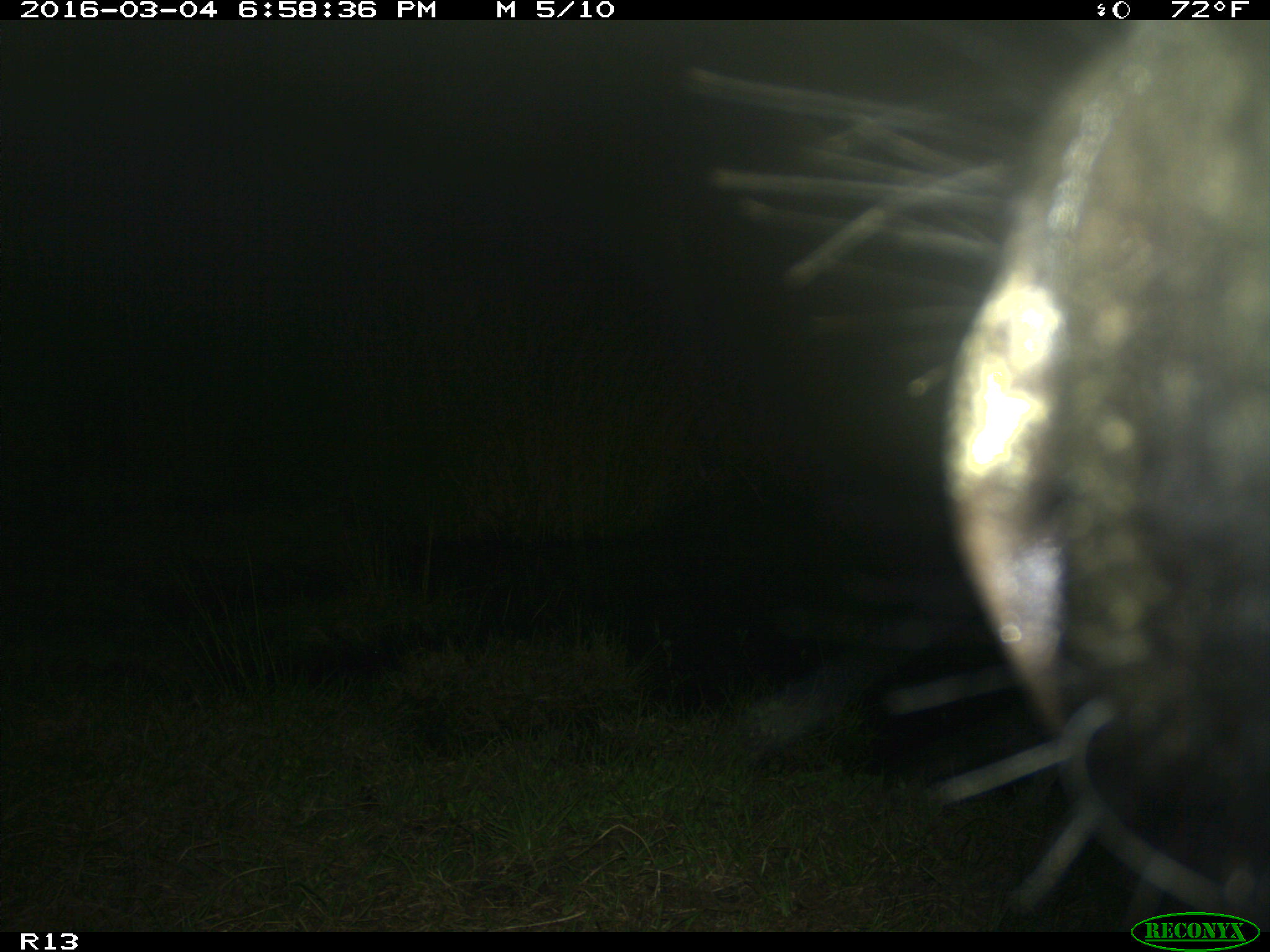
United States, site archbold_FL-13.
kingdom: Animalia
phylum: Chordata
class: Mammalia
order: Artiodactyla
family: Bovidae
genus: Bos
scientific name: Bos taurus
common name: domestic cow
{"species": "Bos taurus (domestic cow)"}